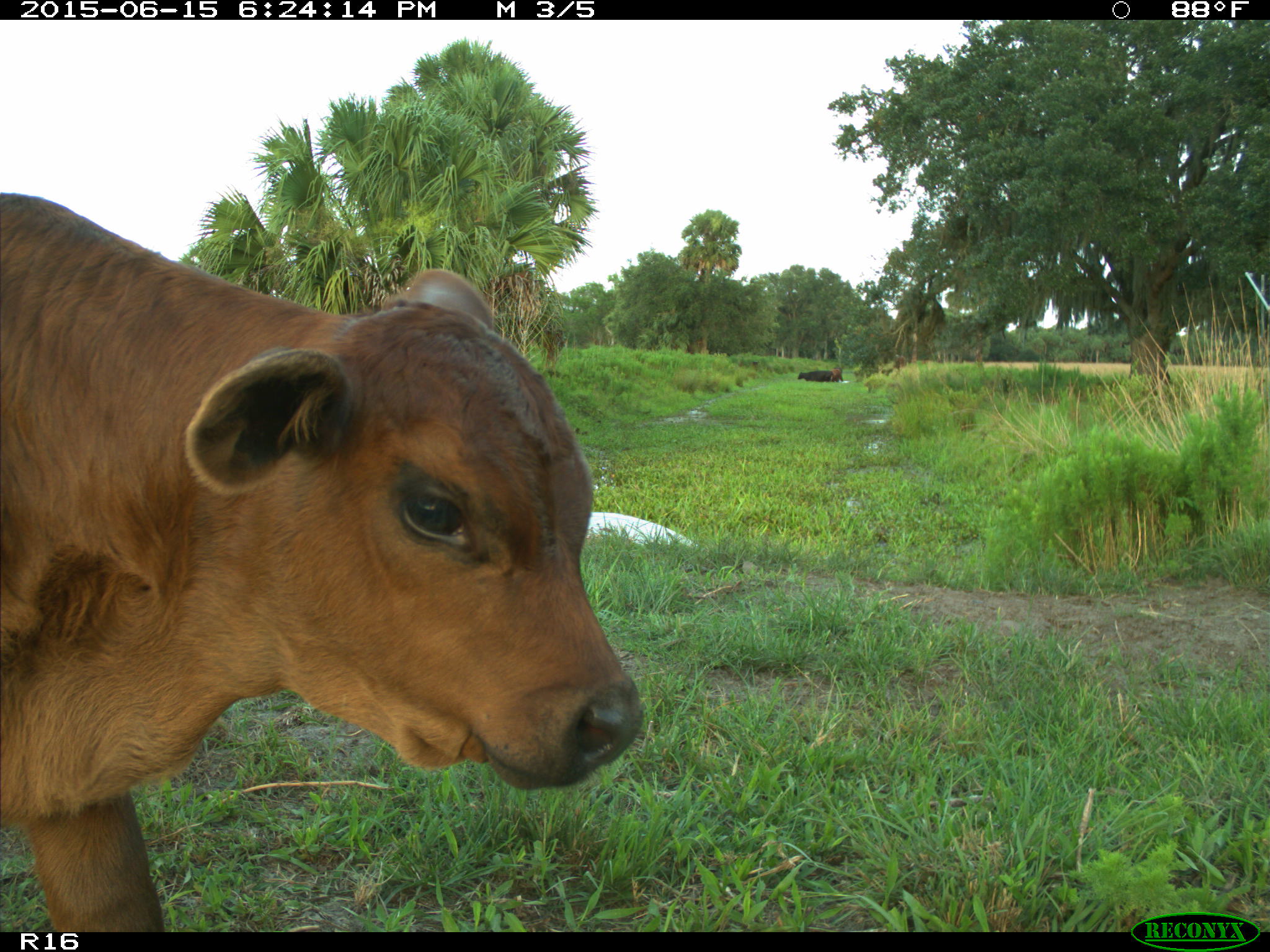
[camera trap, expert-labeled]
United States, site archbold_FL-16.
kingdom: Animalia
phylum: Chordata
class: Mammalia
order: Artiodactyla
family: Bovidae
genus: Bos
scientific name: Bos taurus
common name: domestic cow